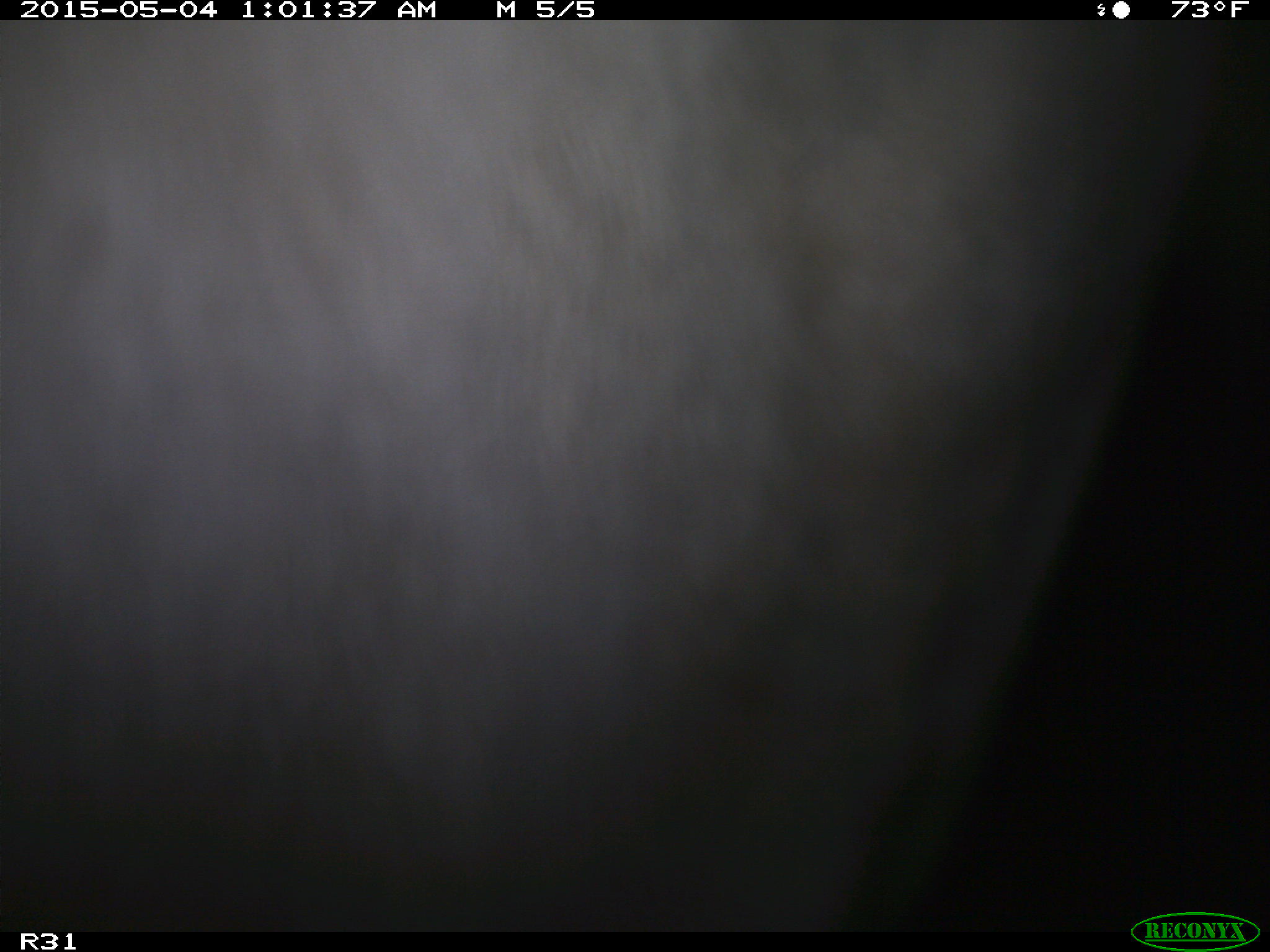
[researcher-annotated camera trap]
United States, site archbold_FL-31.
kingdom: Animalia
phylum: Chordata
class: Mammalia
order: Artiodactyla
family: Bovidae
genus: Bos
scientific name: Bos taurus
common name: domestic cow